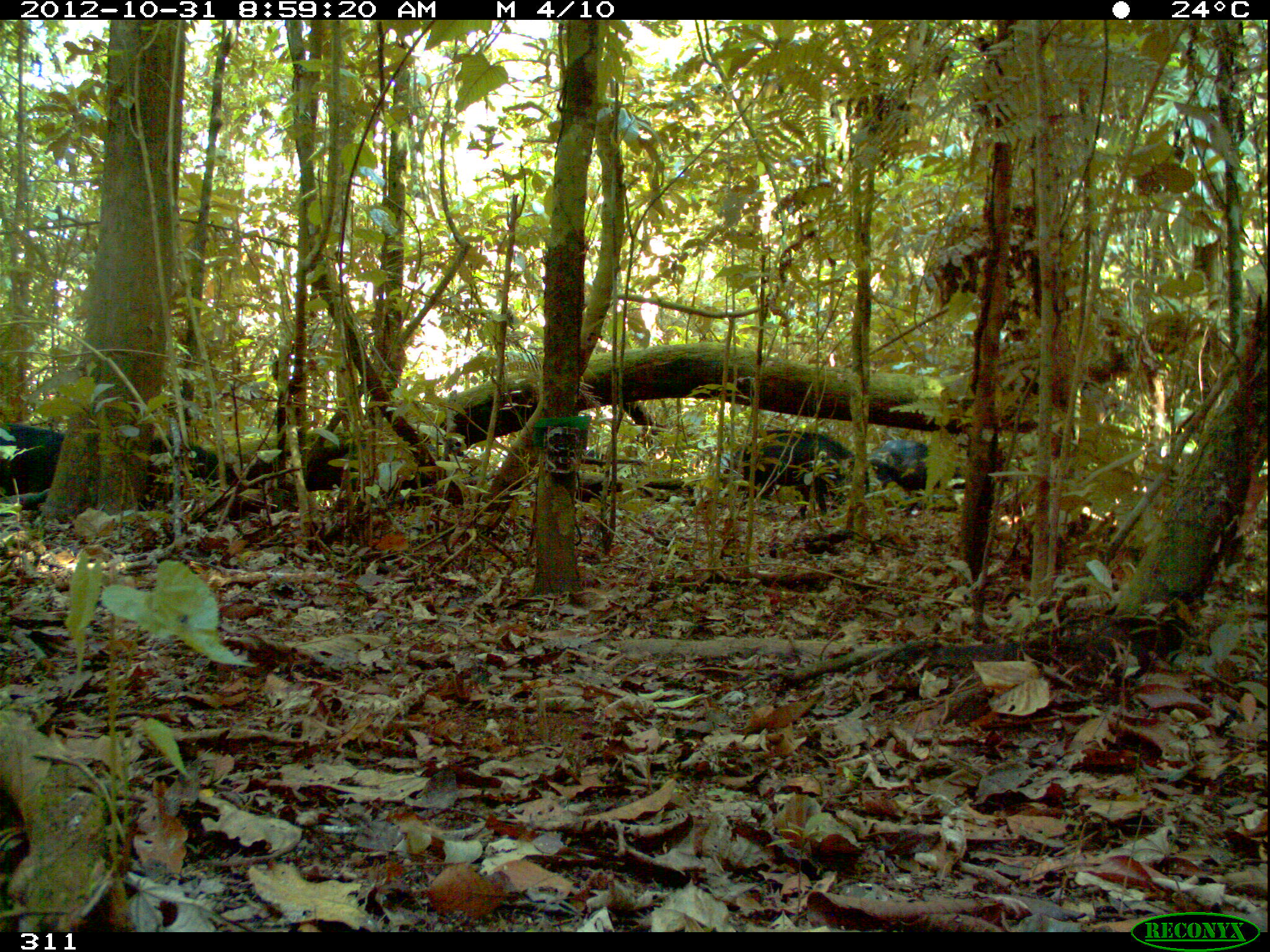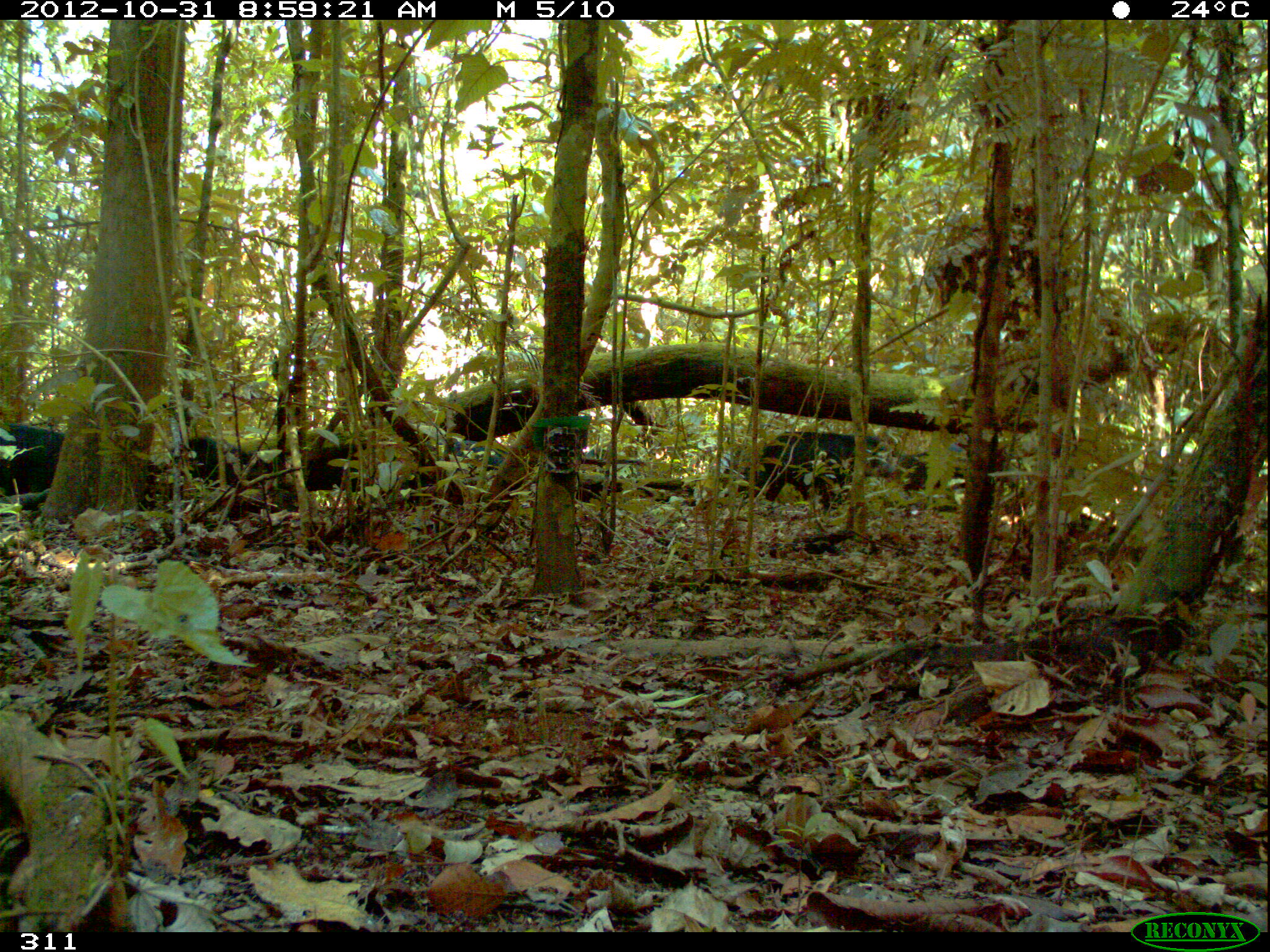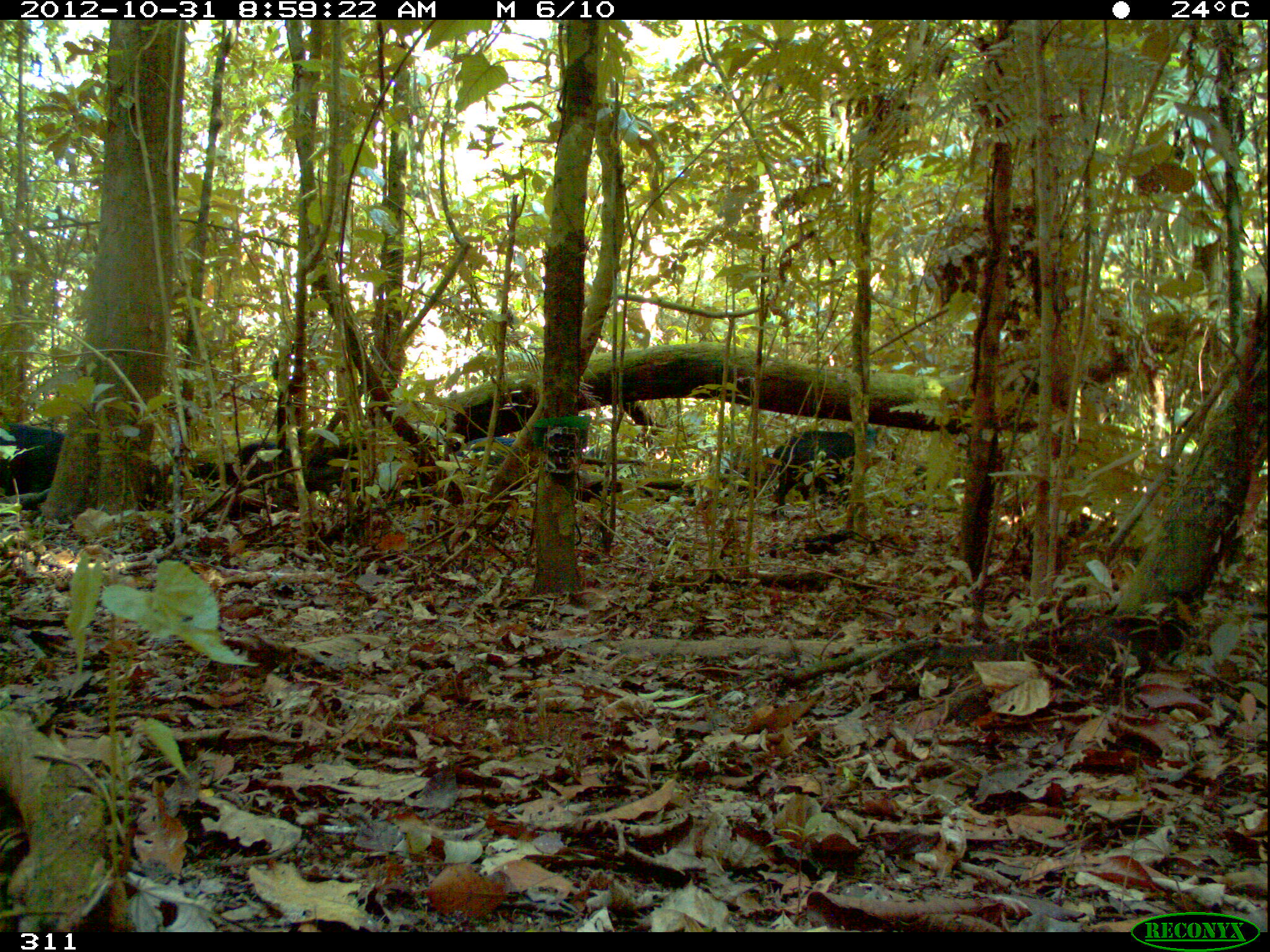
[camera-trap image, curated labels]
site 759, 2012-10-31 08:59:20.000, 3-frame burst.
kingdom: Animalia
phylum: Chordata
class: Mammalia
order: Artiodactyla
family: Tayassuidae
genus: Tayassu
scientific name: Tayassu pecari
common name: white-lipped peccary